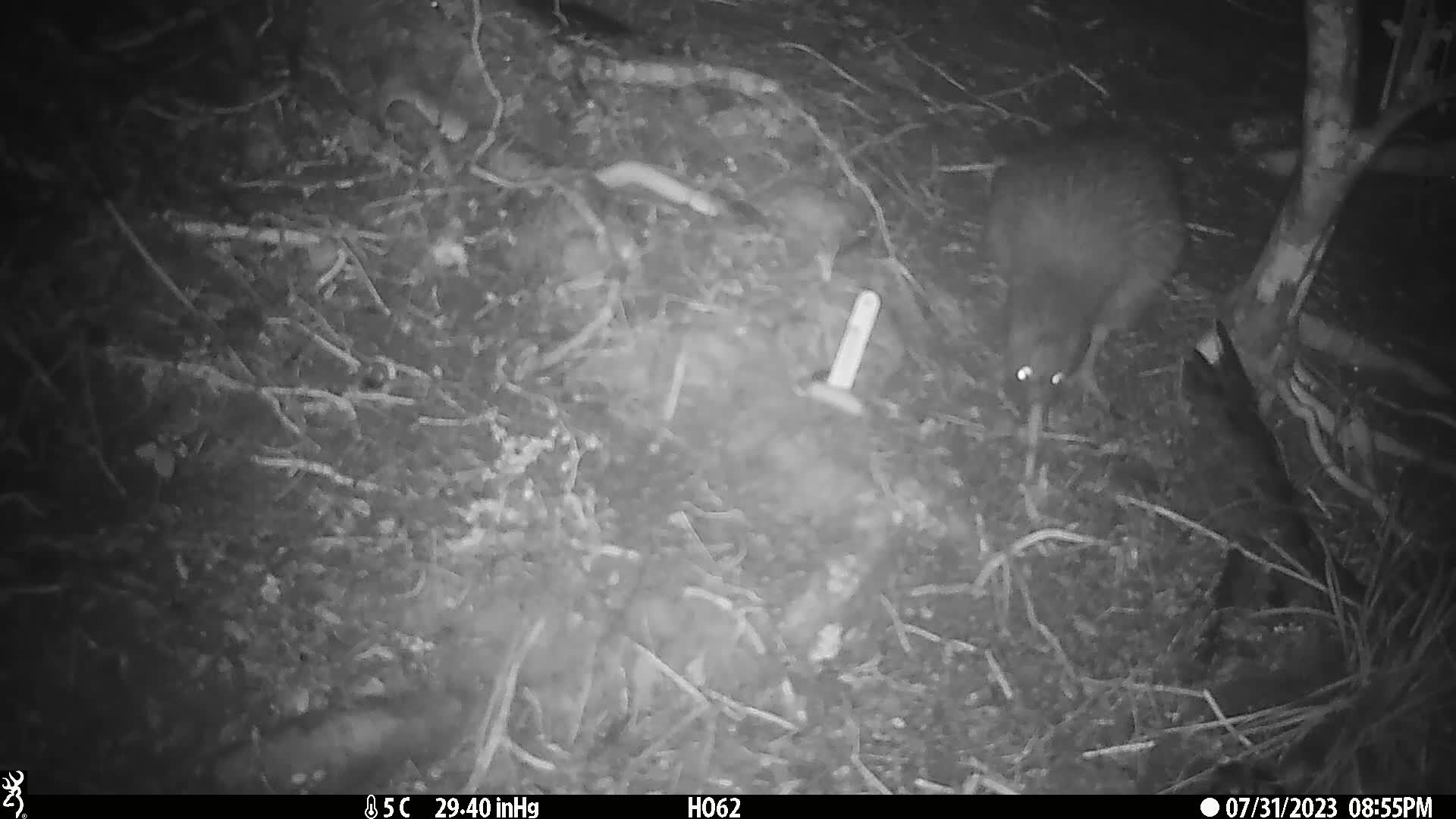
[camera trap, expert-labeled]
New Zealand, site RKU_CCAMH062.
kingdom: Animalia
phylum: Chordata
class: Aves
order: Apterygiformes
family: Apterygidae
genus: Apteryx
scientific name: Apteryx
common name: kiwi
Kiwi (Apteryx).